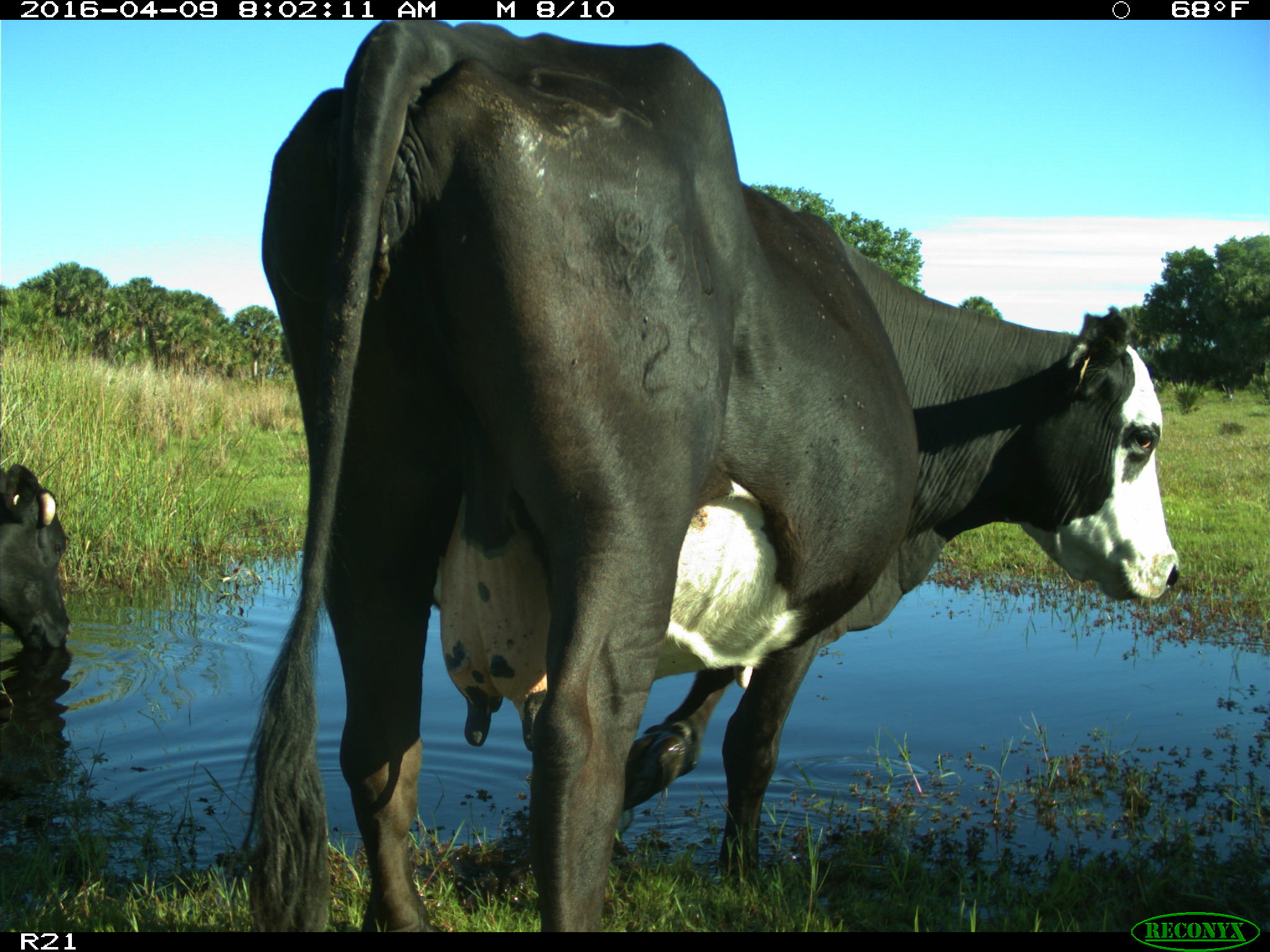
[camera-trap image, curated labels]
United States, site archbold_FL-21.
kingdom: Animalia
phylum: Chordata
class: Mammalia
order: Artiodactyla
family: Bovidae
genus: Bos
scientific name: Bos taurus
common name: domestic cow